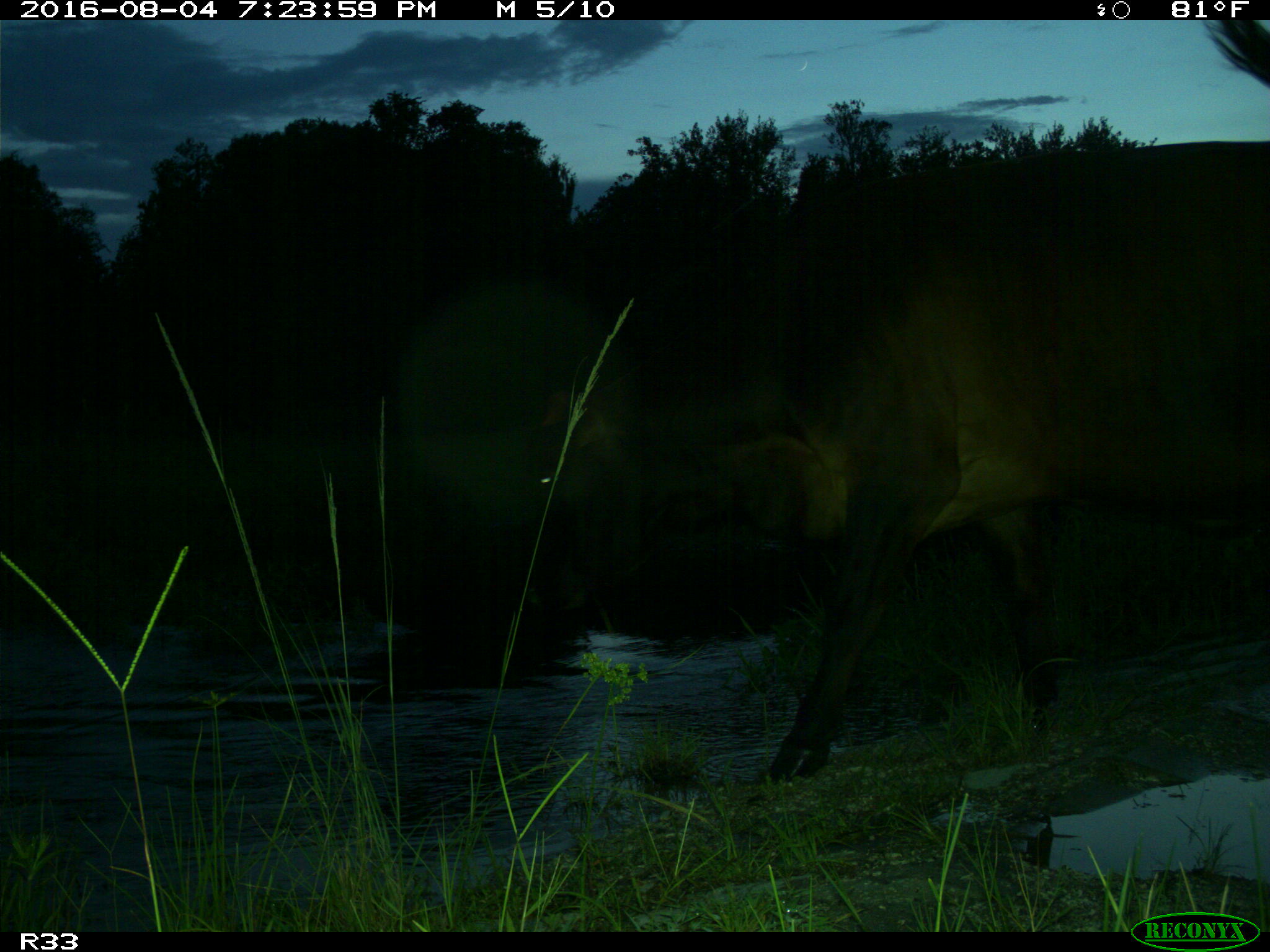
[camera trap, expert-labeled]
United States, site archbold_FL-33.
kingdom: Animalia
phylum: Chordata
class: Mammalia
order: Artiodactyla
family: Bovidae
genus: Bos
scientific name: Bos taurus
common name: domestic cow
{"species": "Bos taurus (domestic cow)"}